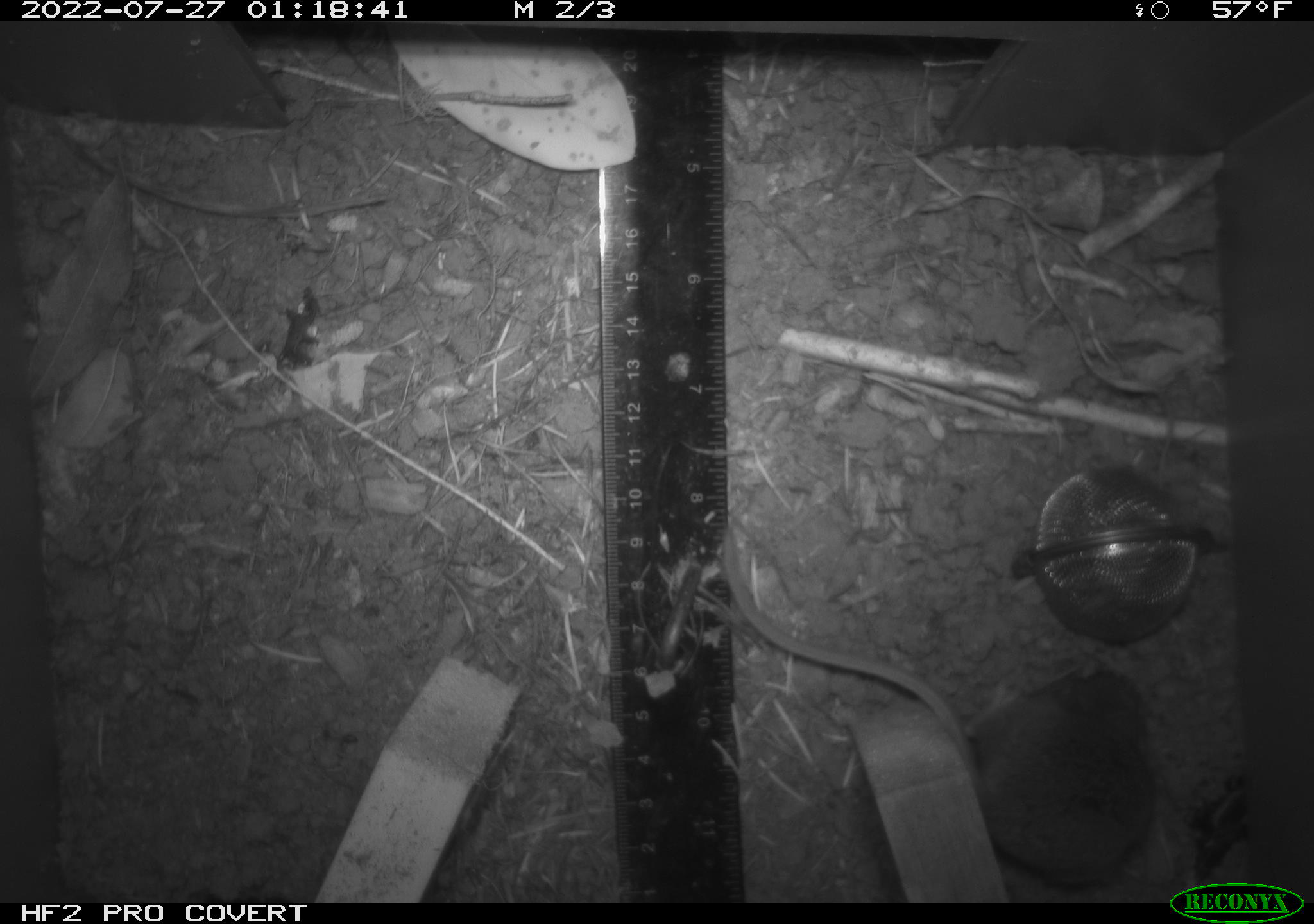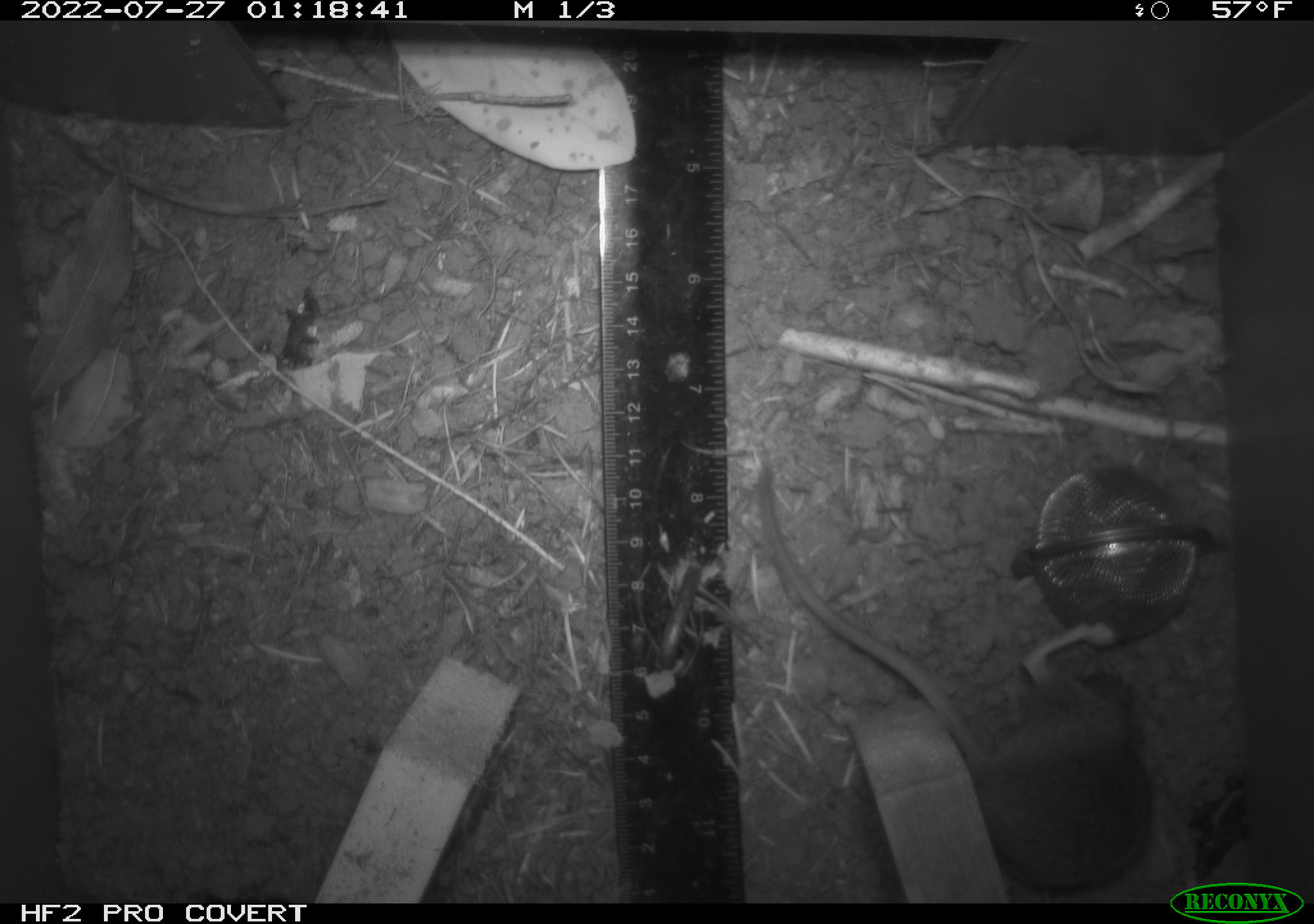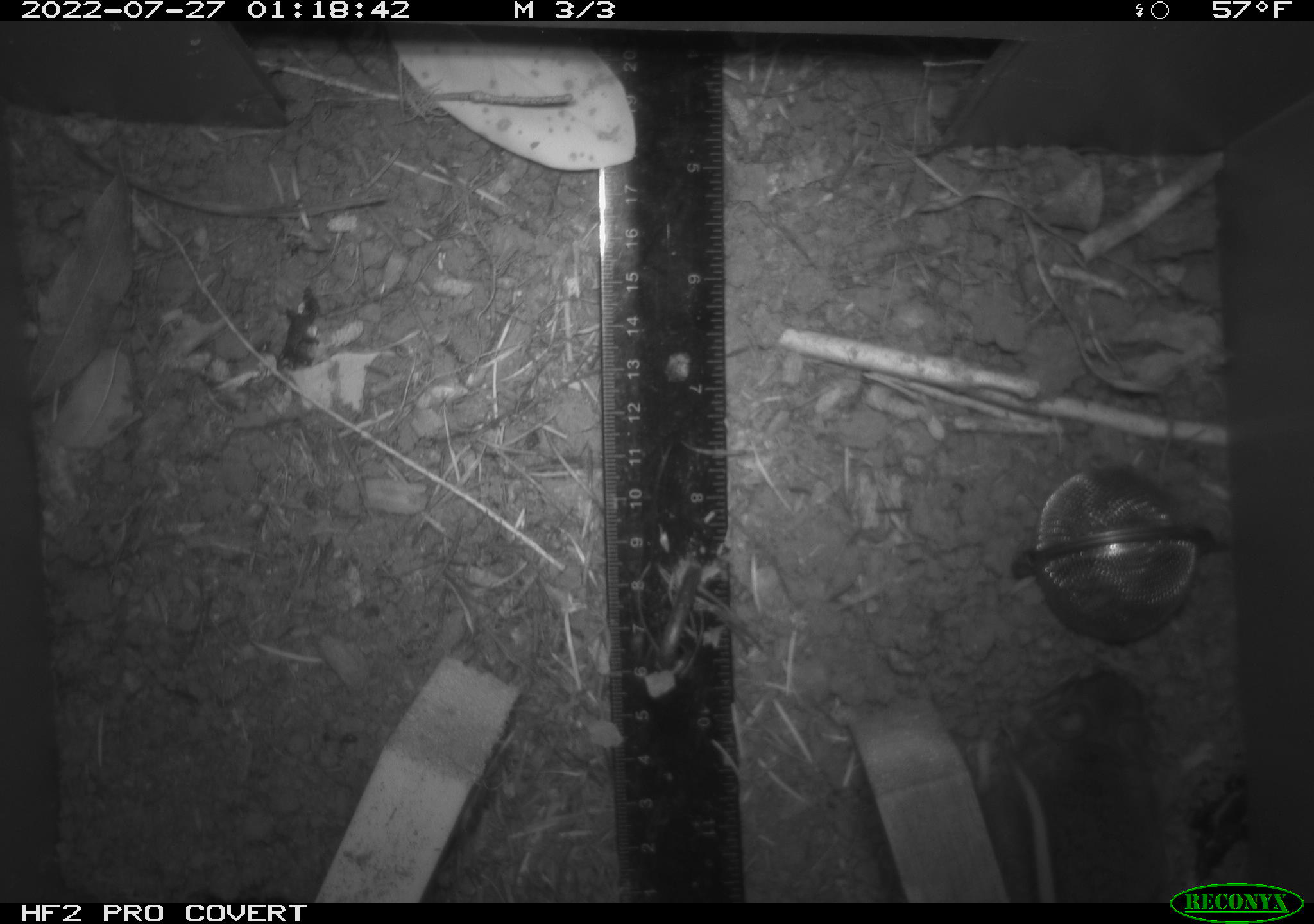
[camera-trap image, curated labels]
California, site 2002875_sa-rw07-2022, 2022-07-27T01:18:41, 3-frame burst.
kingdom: Animalia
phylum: Chordata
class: Mammalia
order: Rodentia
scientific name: Rodentia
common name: mouse species